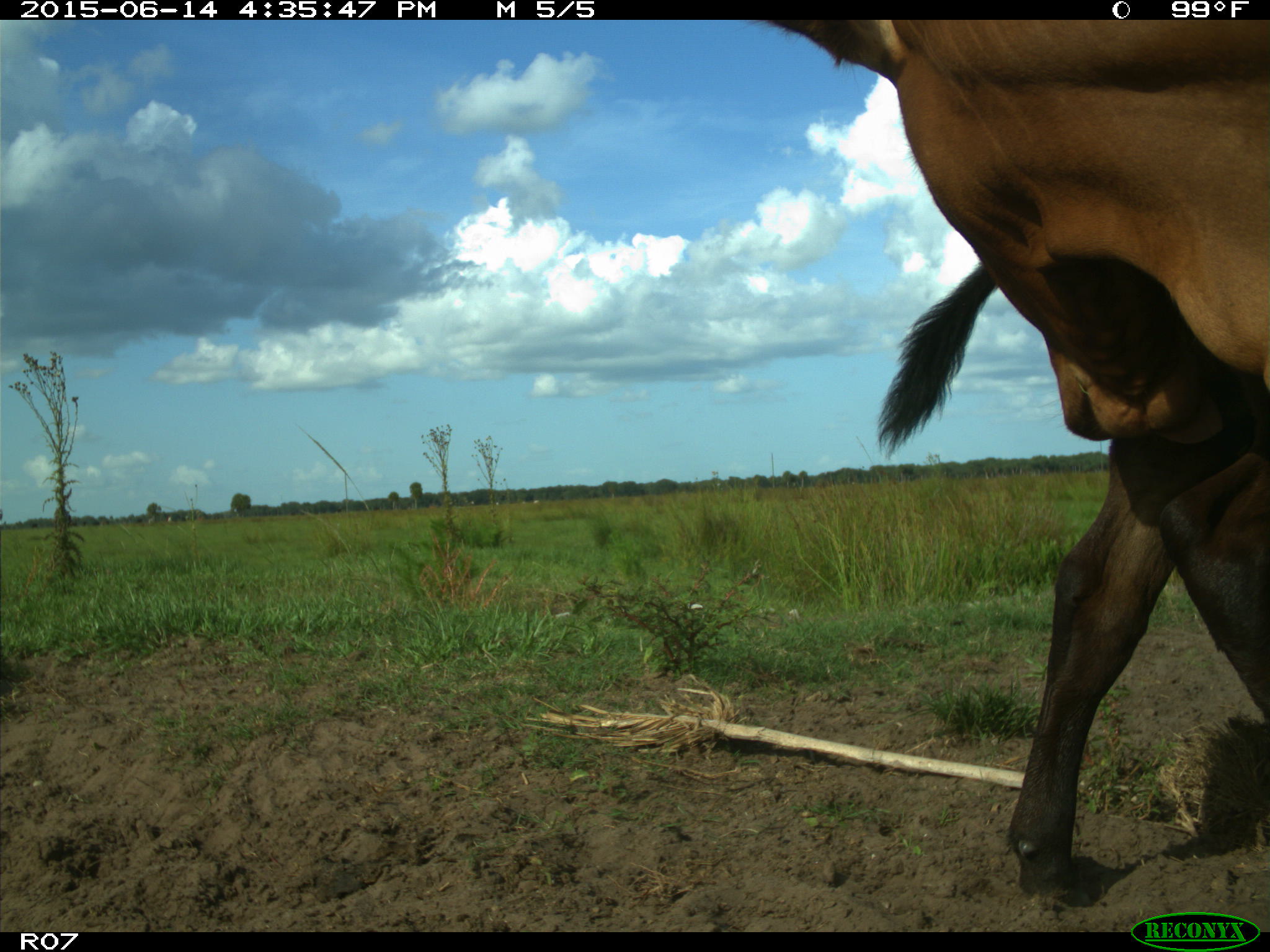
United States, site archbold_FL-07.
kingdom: Animalia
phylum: Chordata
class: Mammalia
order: Artiodactyla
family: Bovidae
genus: Bos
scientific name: Bos taurus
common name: domestic cow